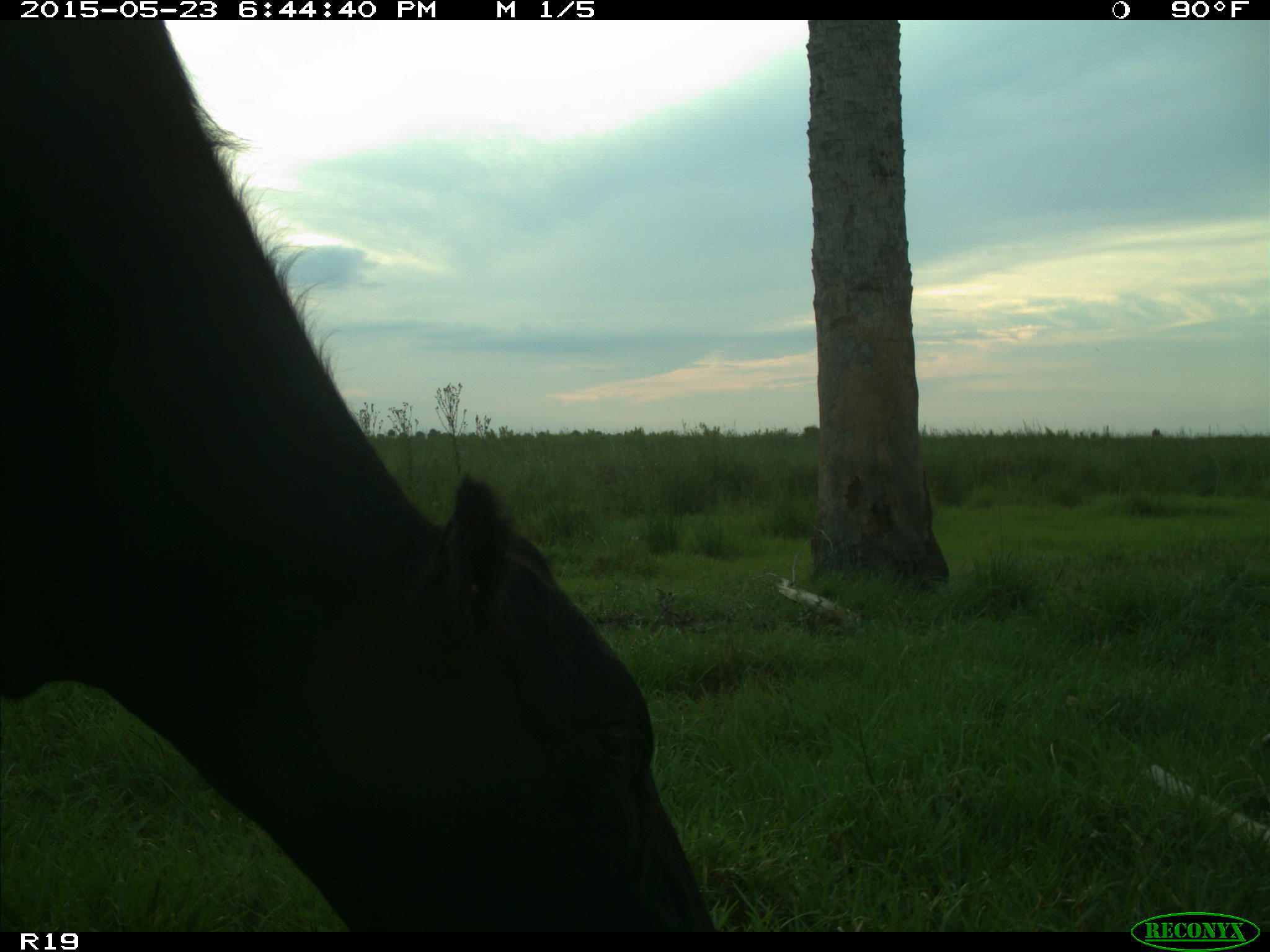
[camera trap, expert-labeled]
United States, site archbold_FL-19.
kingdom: Animalia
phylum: Chordata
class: Mammalia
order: Artiodactyla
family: Bovidae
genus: Bos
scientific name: Bos taurus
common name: domestic cow